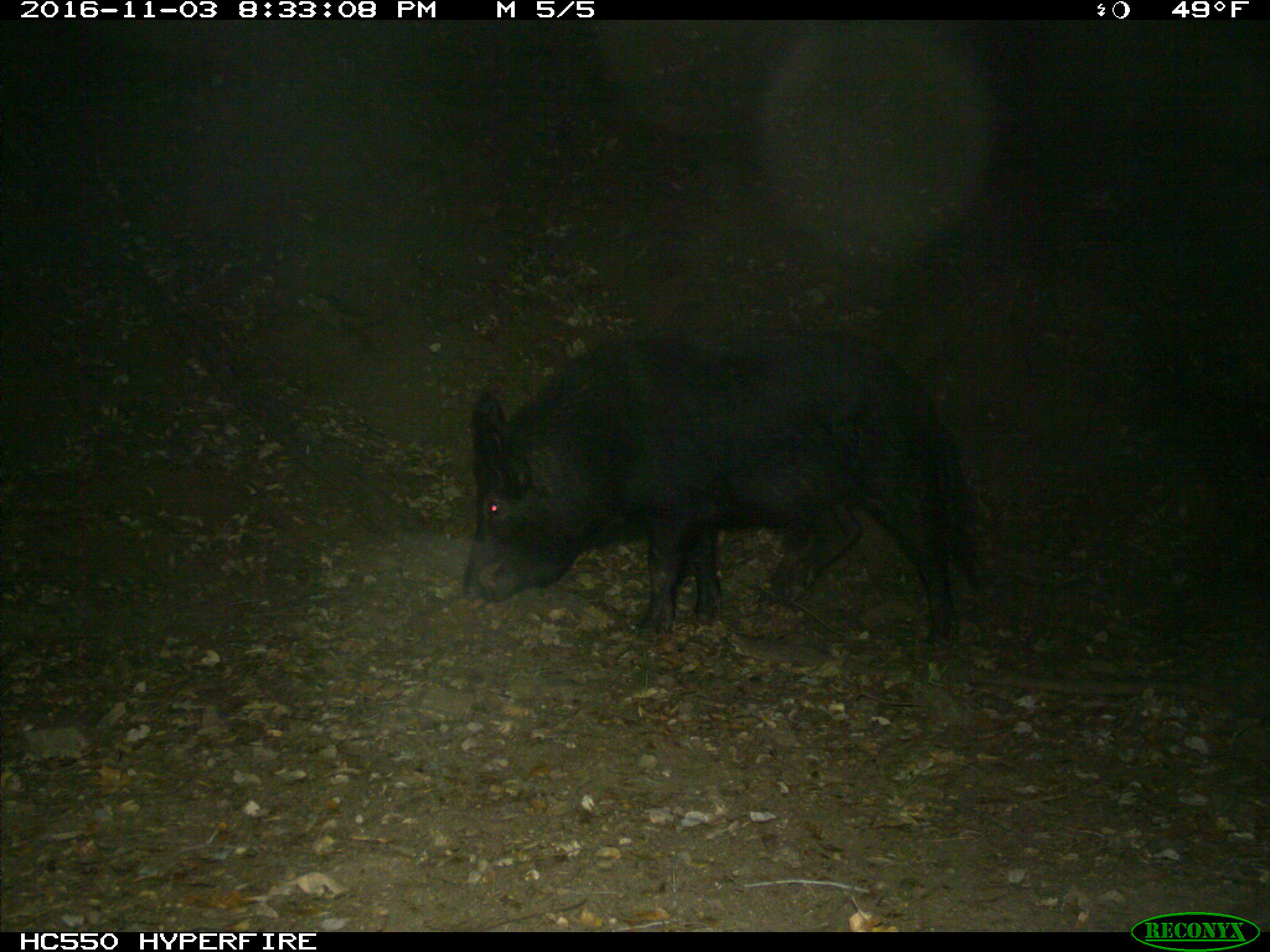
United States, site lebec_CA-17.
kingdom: Animalia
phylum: Chordata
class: Mammalia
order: Artiodactyla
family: Suidae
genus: Sus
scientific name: Sus scrofa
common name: wild boar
Sus scrofa (wild boar).